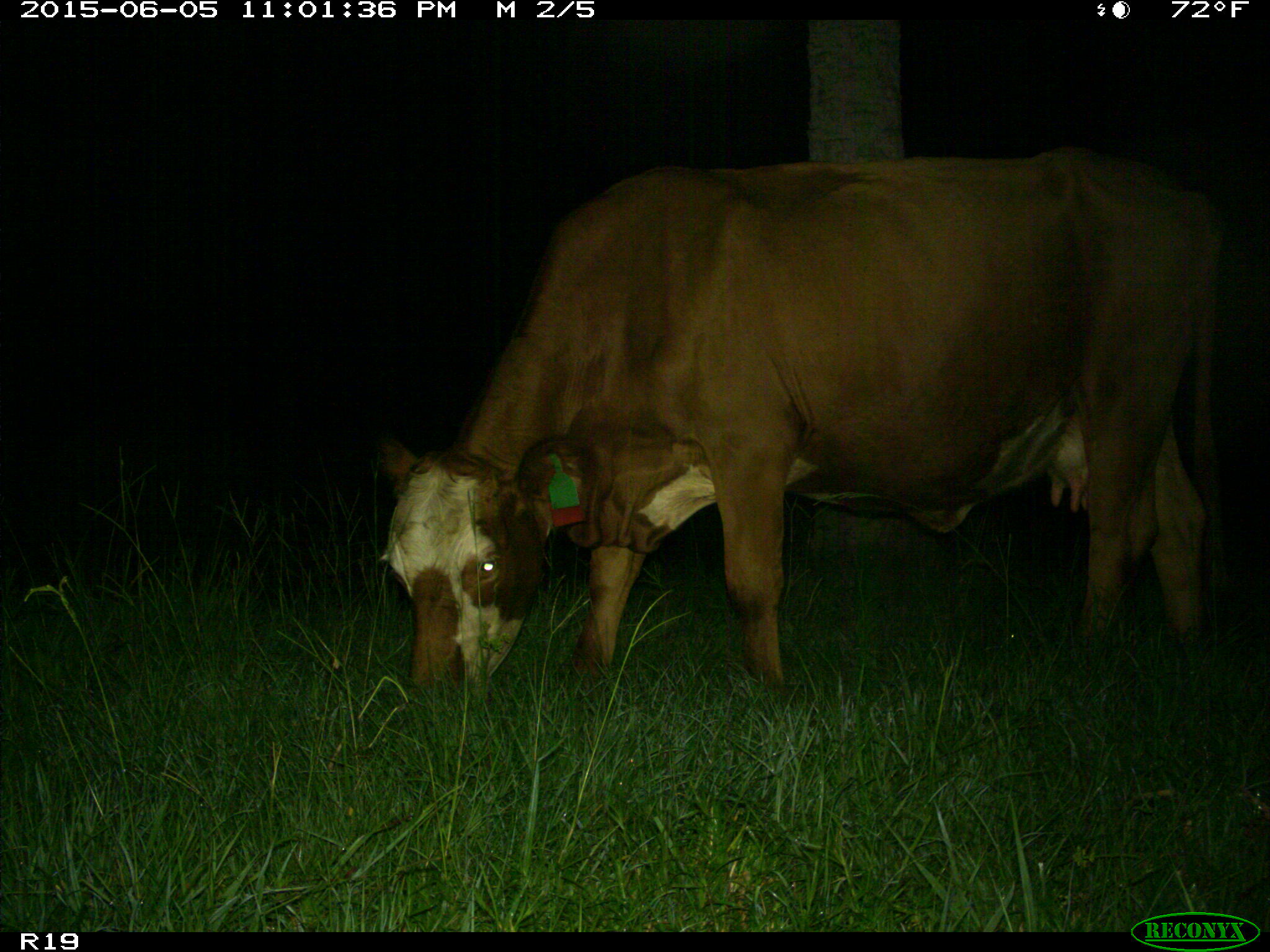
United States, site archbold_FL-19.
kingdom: Animalia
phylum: Chordata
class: Mammalia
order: Artiodactyla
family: Bovidae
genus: Bos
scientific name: Bos taurus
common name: domestic cow